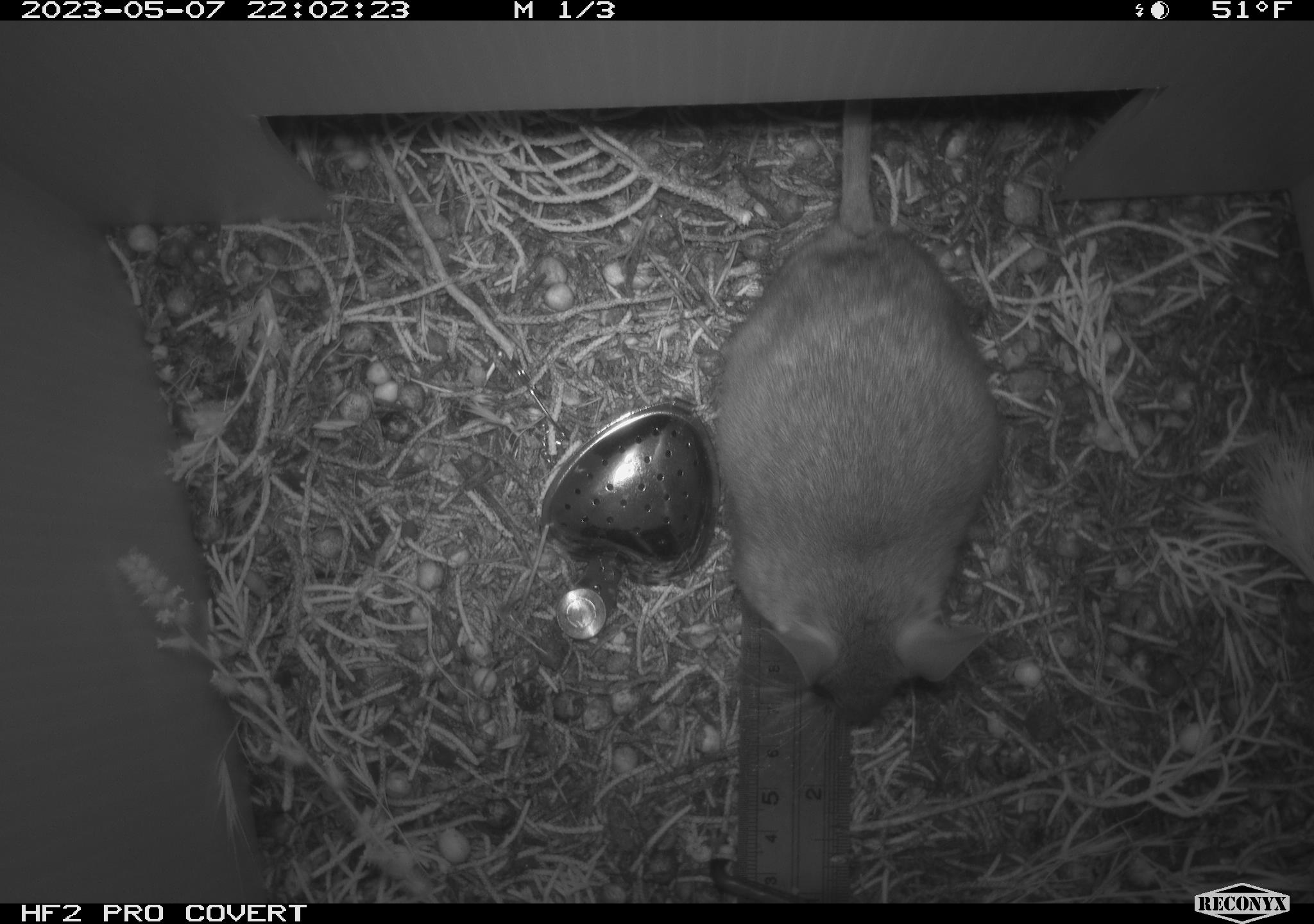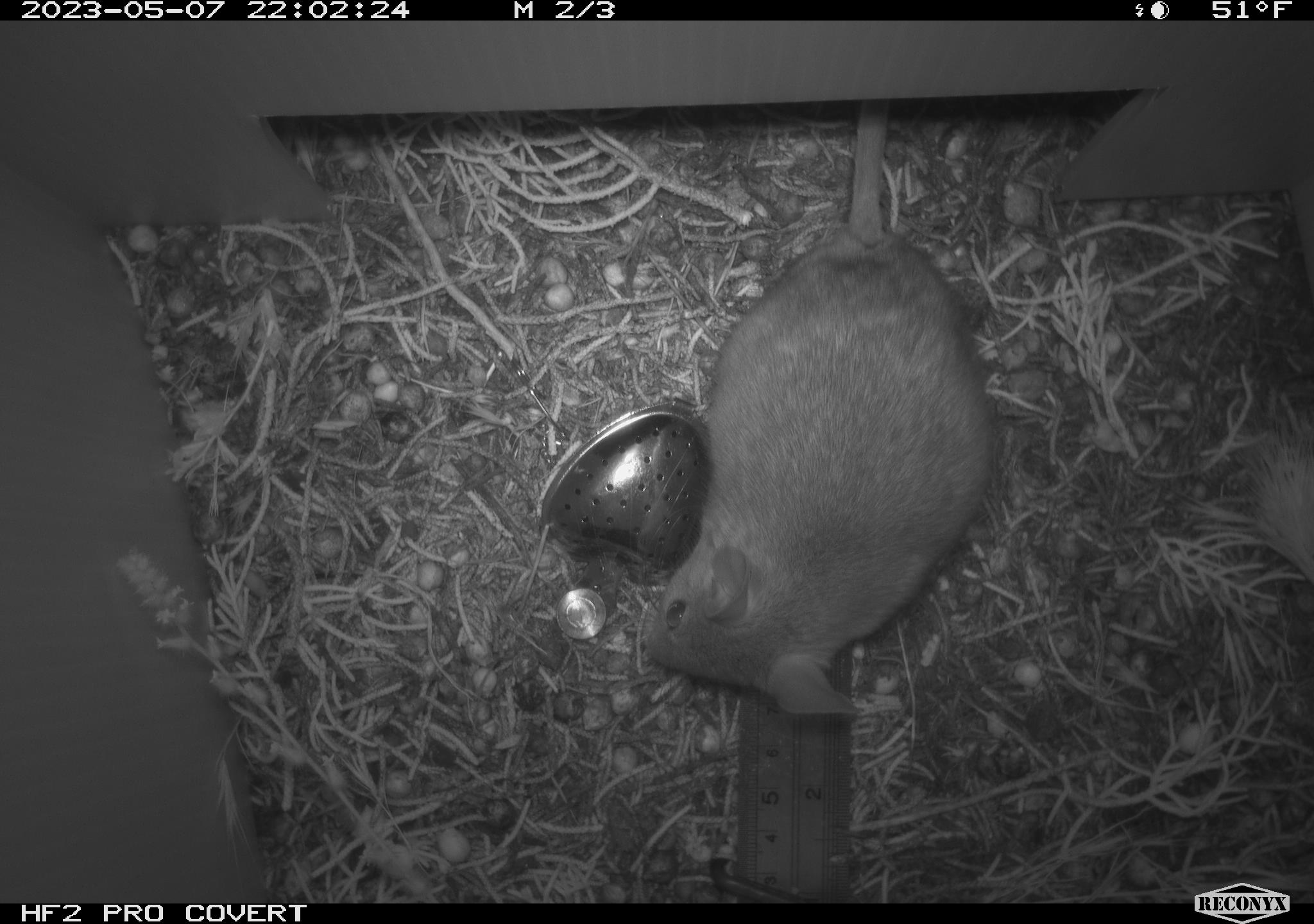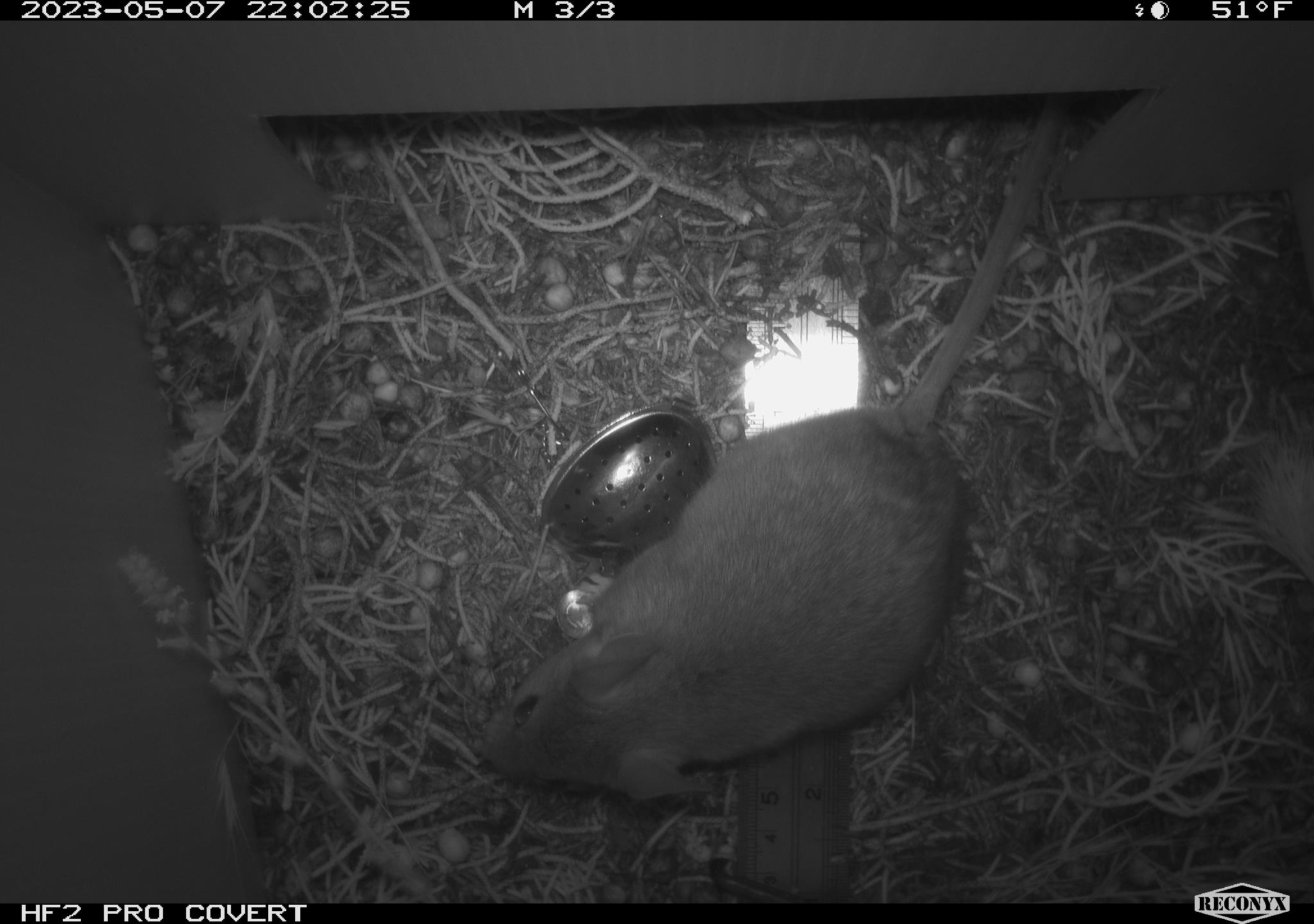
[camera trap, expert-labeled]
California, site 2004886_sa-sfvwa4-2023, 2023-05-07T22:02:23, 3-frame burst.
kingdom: Animalia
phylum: Chordata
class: Mammalia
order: Rodentia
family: Cricetidae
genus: Neotoma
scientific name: Neotoma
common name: pack rat or woodrat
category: neotoma species